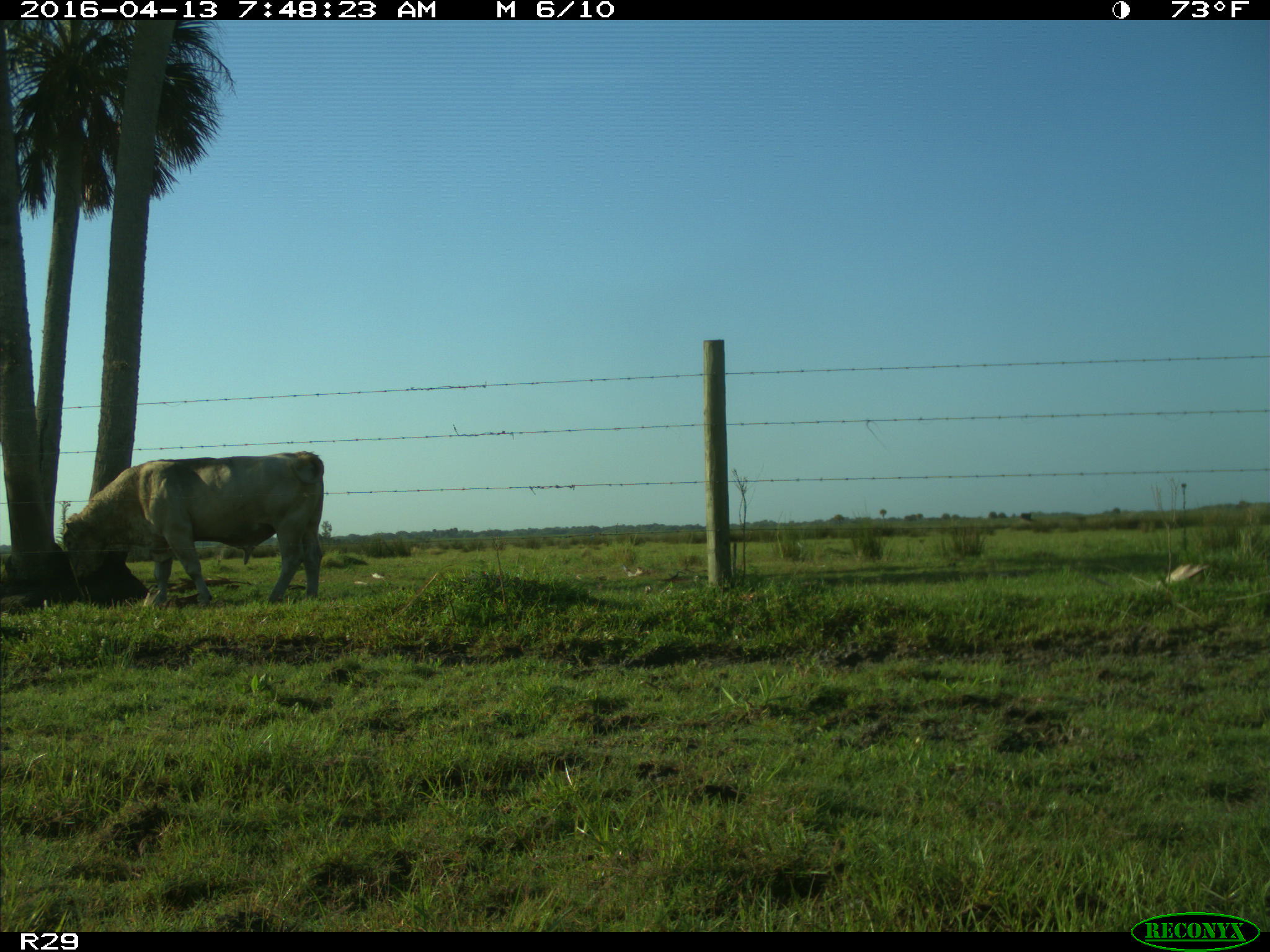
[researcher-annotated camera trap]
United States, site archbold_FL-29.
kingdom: Animalia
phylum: Chordata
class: Mammalia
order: Artiodactyla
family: Bovidae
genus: Bos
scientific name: Bos taurus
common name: domestic cow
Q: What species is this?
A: Bos taurus (domestic cow).